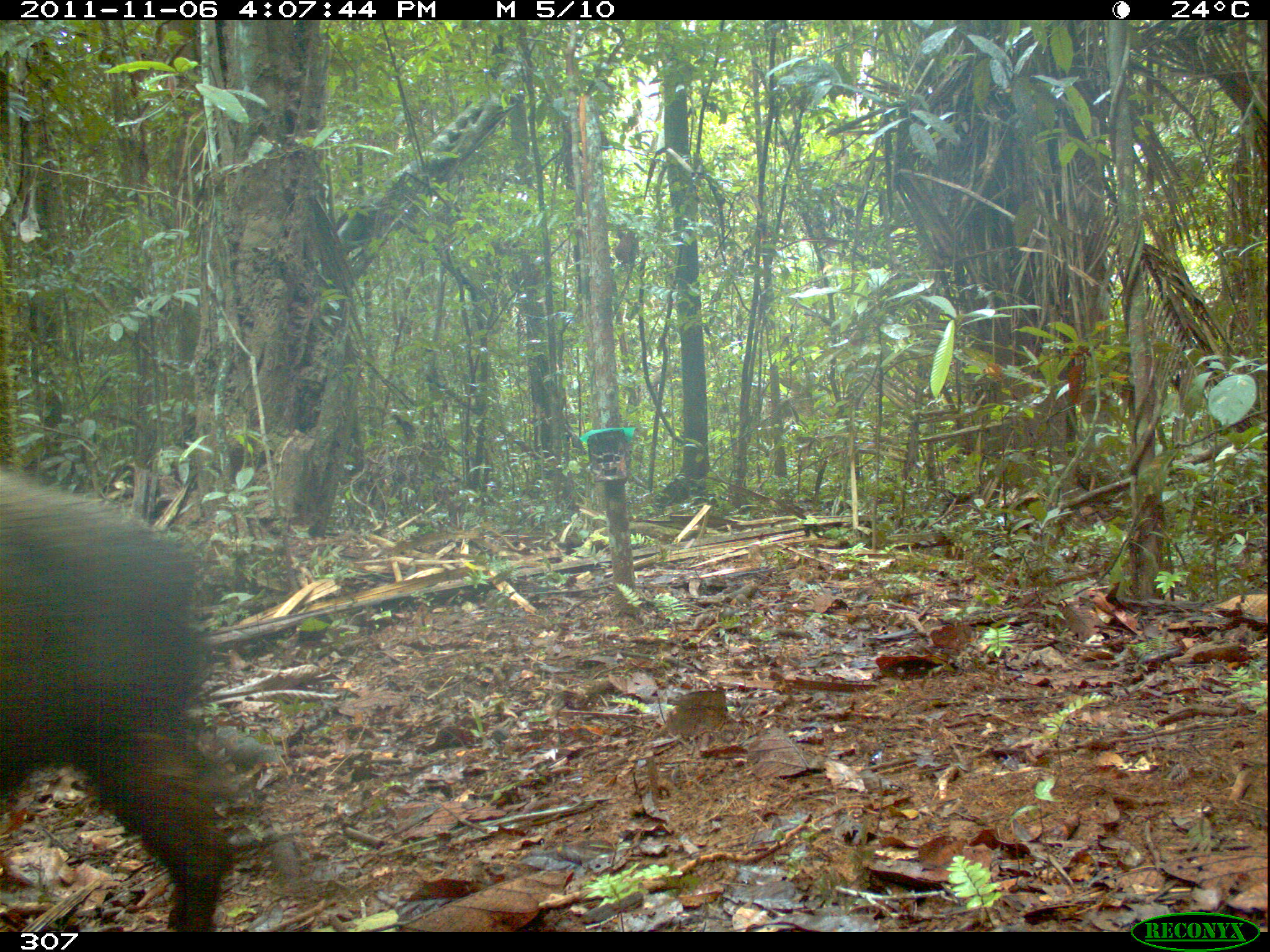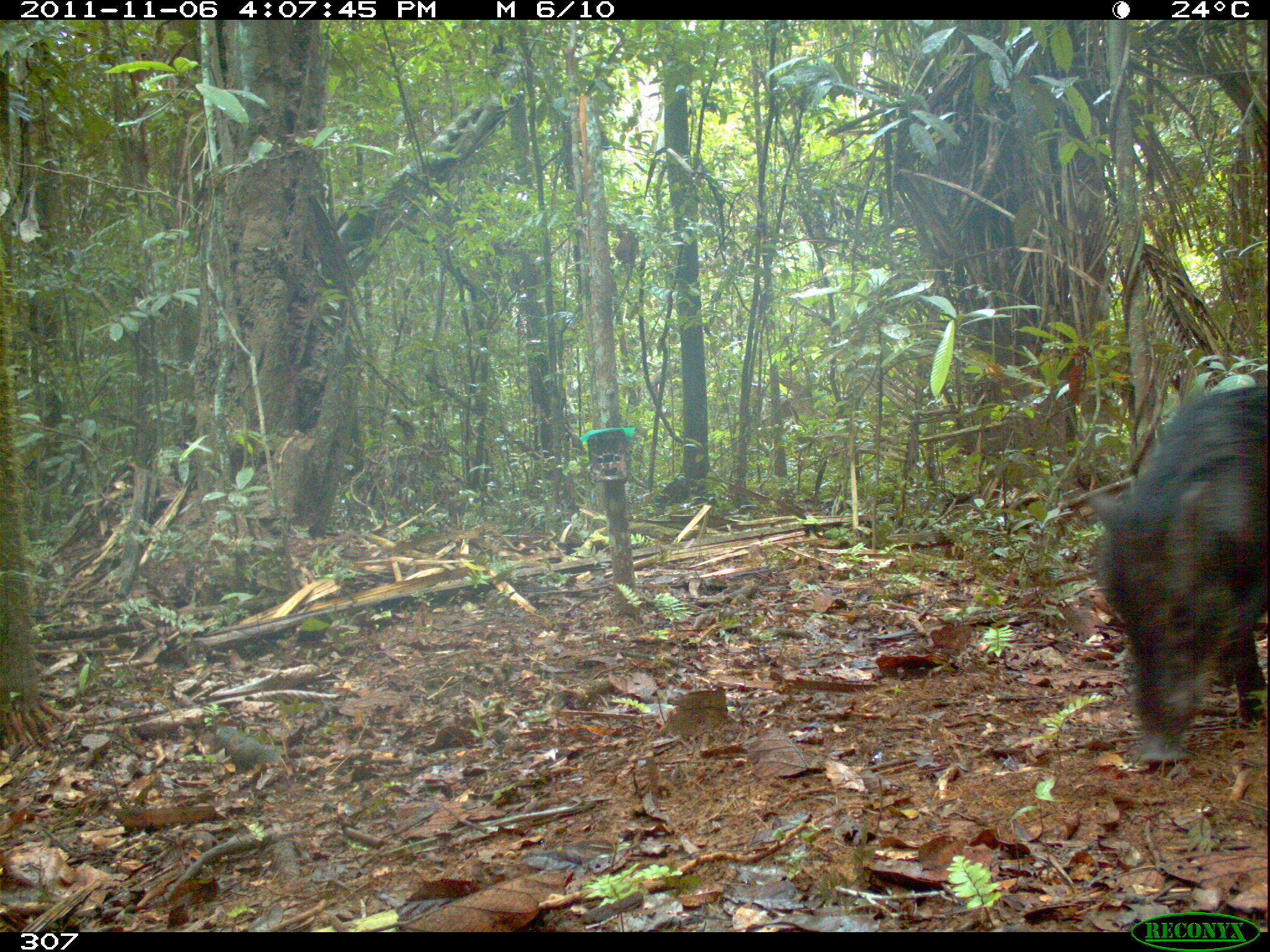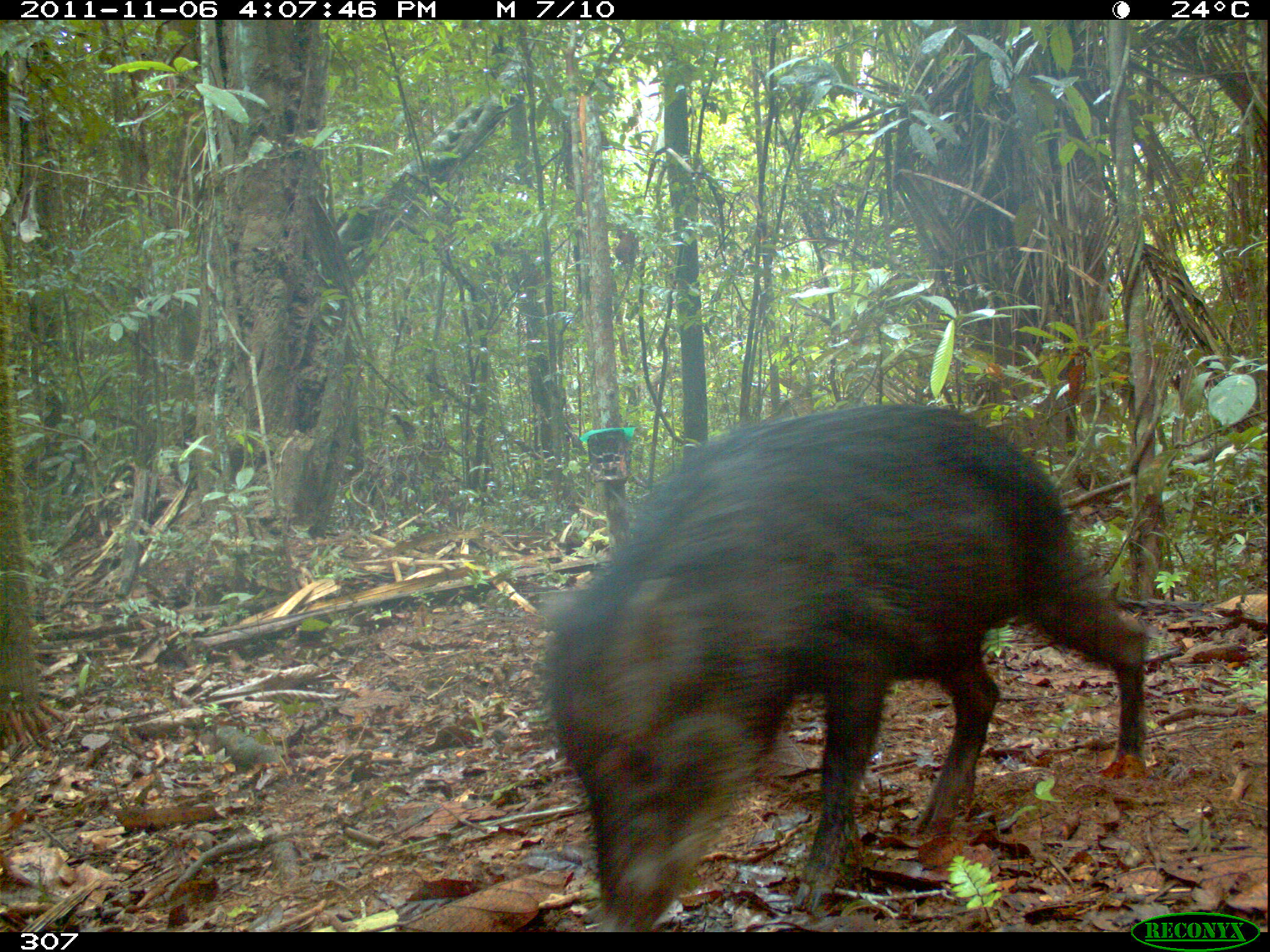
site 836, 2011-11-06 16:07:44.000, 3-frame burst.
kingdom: Animalia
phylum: Chordata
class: Mammalia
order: Artiodactyla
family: Tayassuidae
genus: Tayassu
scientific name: Tayassu pecari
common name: white-lipped peccary